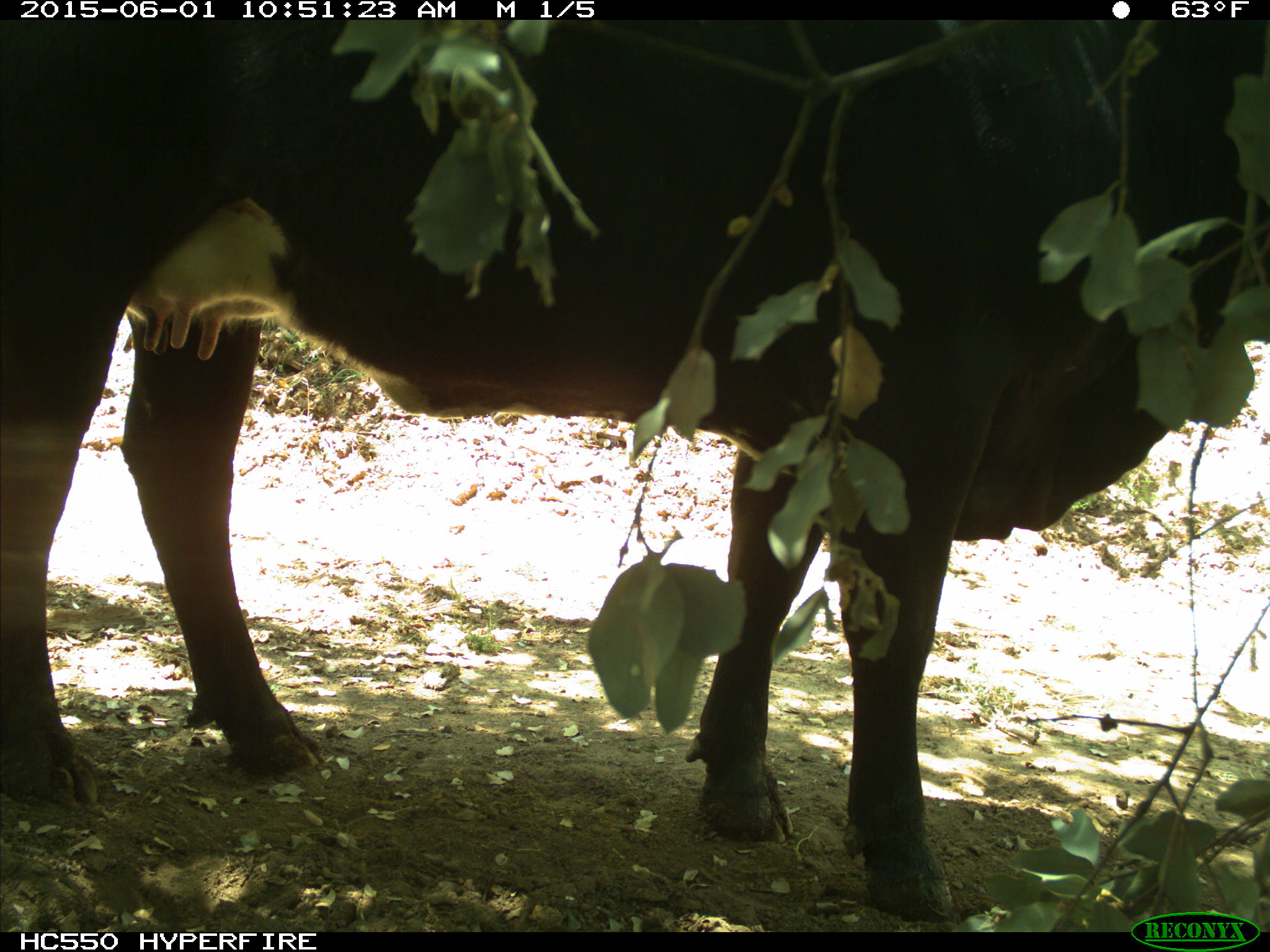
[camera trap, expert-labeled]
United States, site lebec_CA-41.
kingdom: Animalia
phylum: Chordata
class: Mammalia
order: Artiodactyla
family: Bovidae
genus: Bos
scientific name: Bos taurus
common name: domestic cow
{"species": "Bos taurus (domestic cow)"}